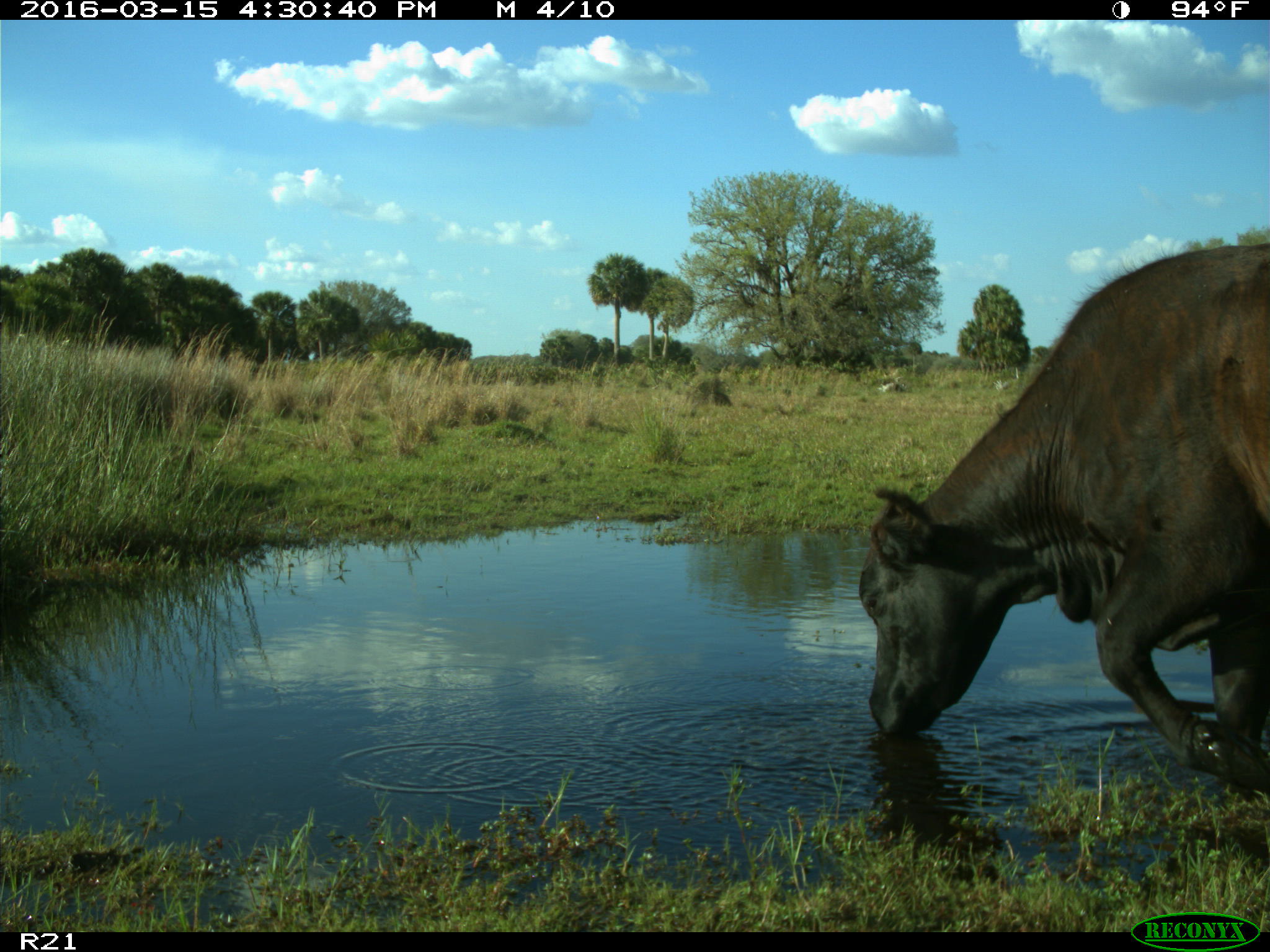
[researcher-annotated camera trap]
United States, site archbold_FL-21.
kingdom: Animalia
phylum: Chordata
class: Mammalia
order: Artiodactyla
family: Bovidae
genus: Bos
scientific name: Bos taurus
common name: domestic cow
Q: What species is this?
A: Bos taurus (domestic cow).